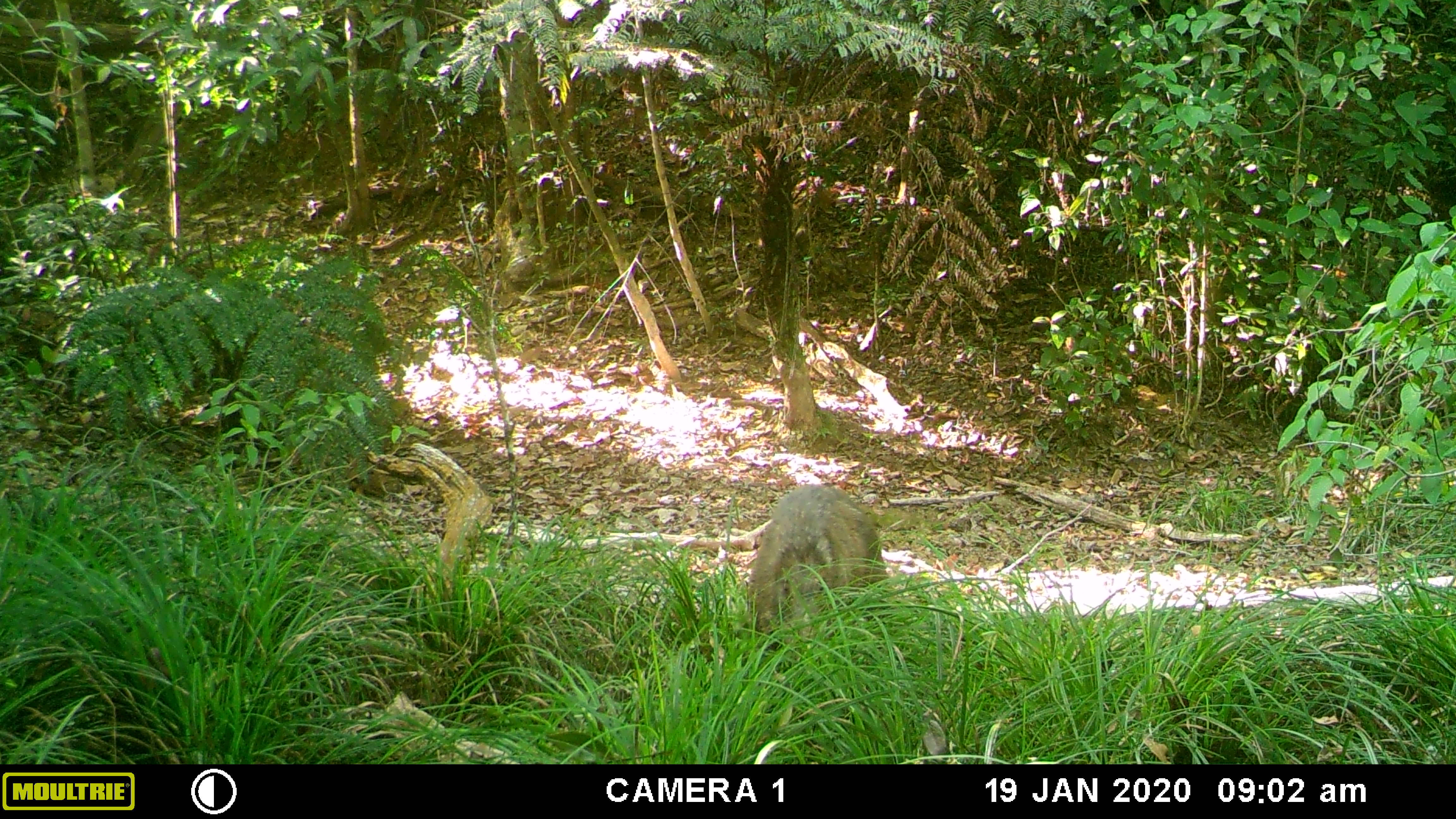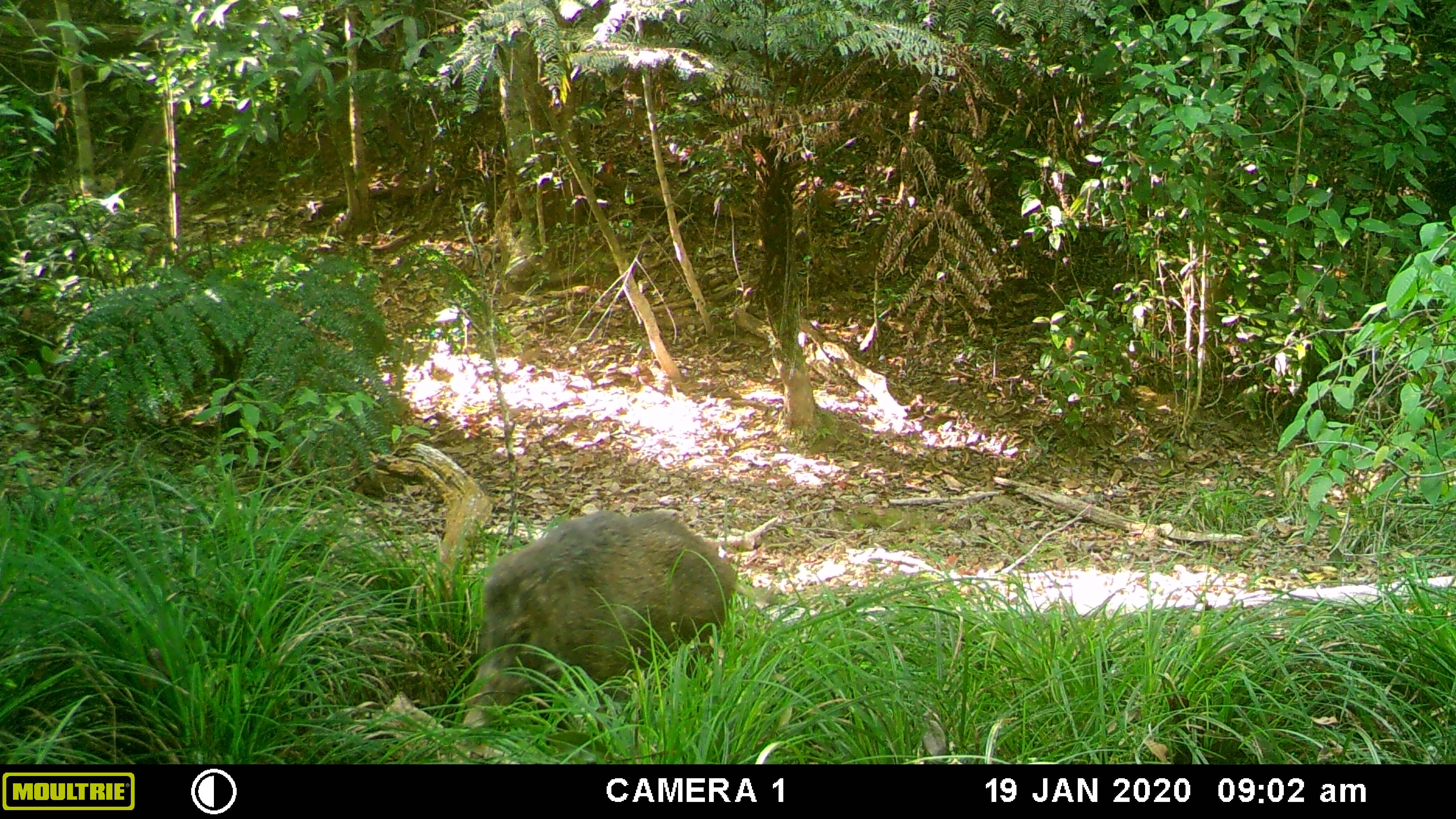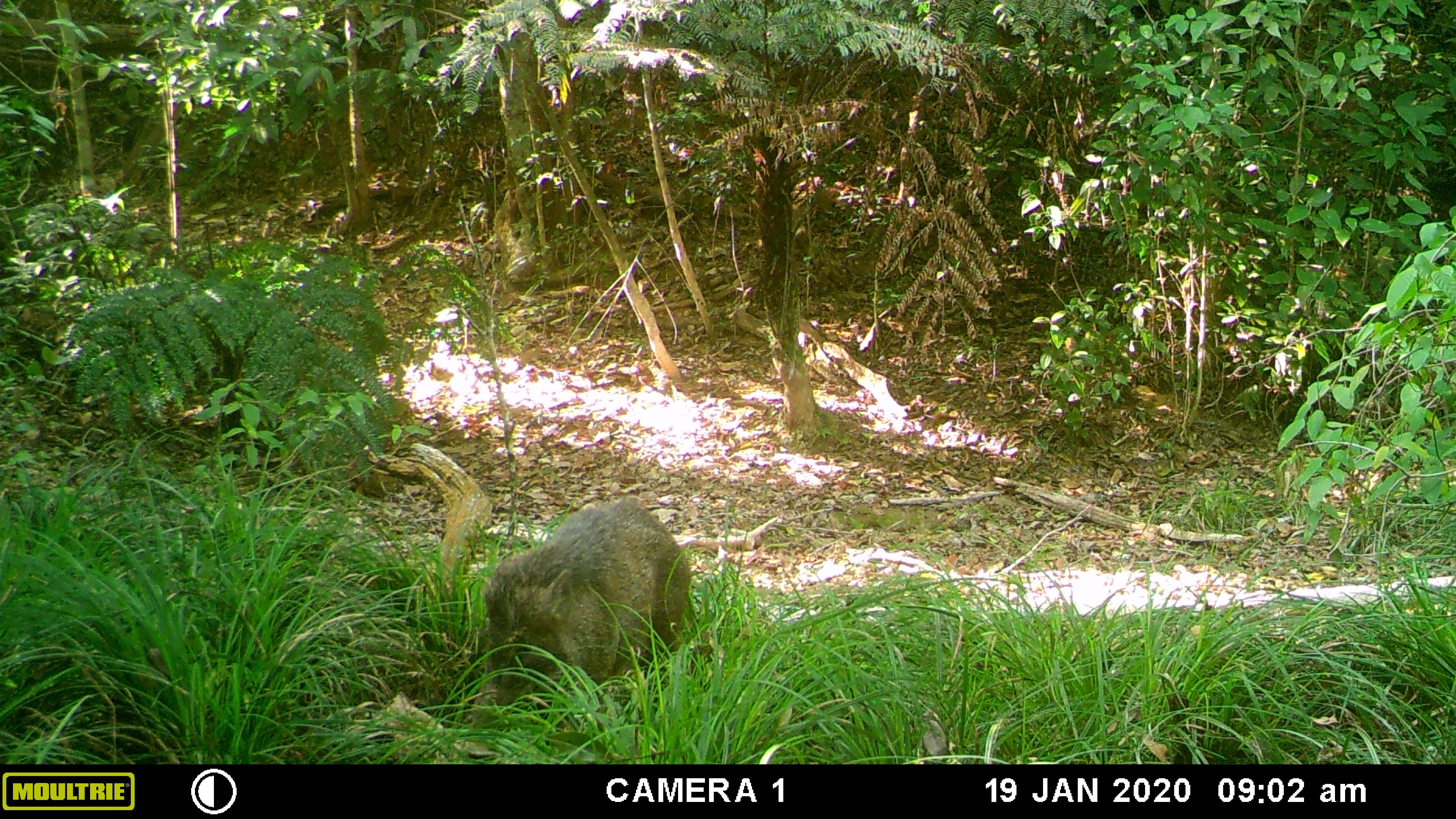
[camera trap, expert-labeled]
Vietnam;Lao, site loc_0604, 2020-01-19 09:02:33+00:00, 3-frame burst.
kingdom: Animalia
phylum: Chordata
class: Mammalia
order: Artiodactyla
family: Suidae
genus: Sus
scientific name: Sus scrofa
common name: eurasian wild pig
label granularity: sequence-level